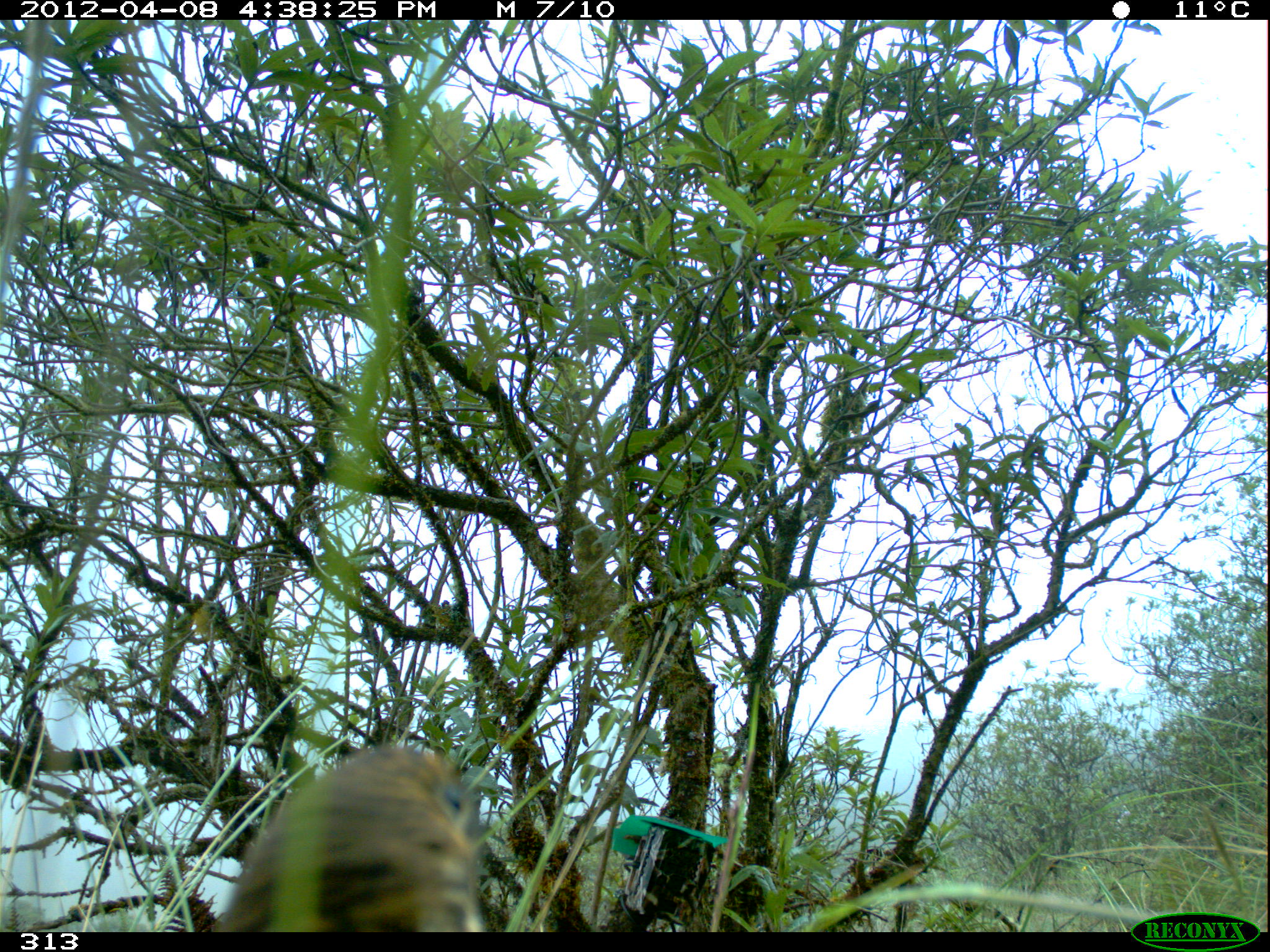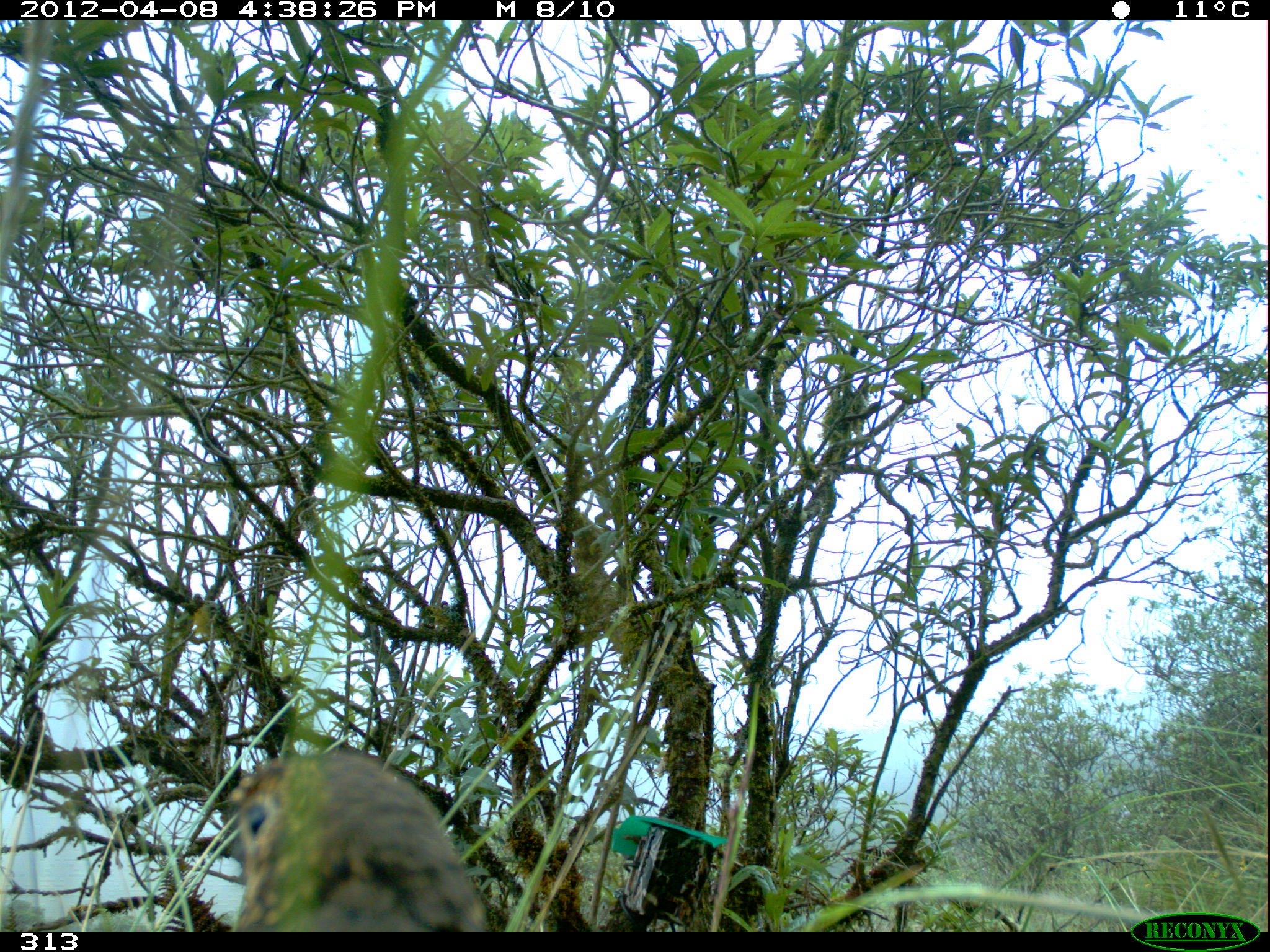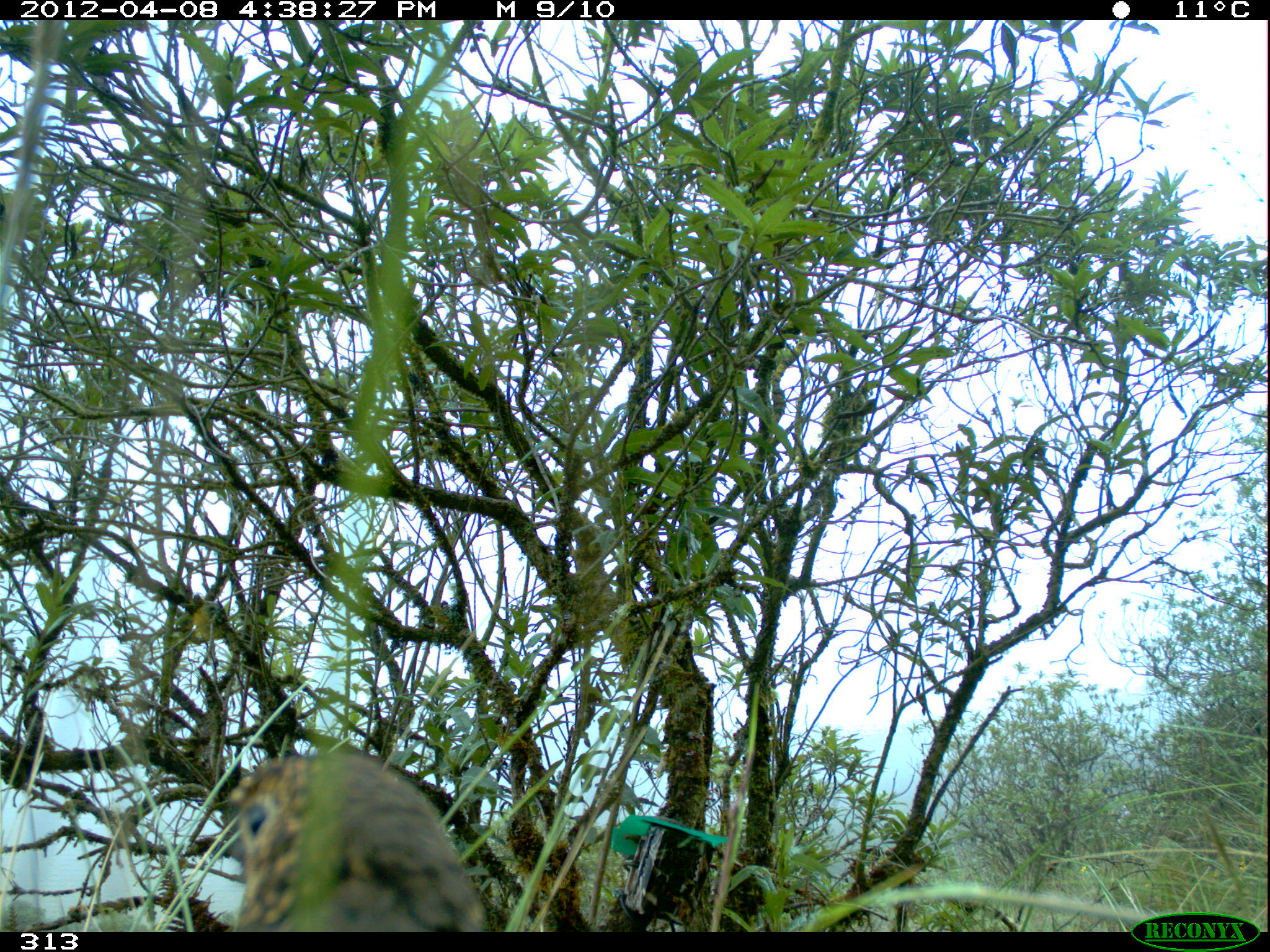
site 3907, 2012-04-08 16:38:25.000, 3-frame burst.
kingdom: Animalia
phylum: Chordata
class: Aves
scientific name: Aves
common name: bird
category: unknown bird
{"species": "unknown bird (bird) (Aves)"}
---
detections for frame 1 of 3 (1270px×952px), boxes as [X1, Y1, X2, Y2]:
unknown bird: [215, 738, 494, 932]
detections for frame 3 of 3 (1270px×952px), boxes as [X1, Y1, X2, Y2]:
unknown bird: [205, 751, 499, 932]